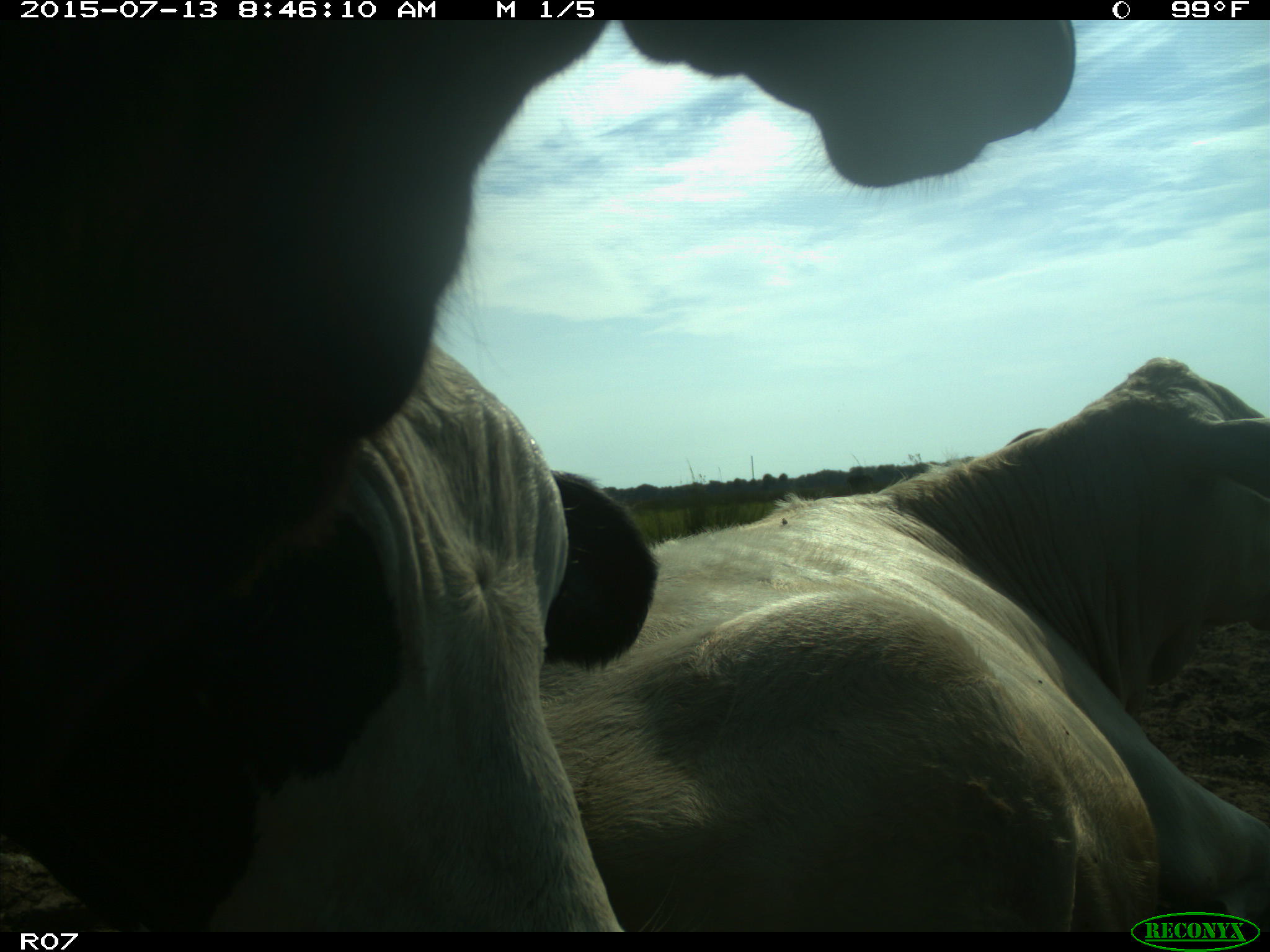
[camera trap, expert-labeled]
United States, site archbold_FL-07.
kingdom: Animalia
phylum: Chordata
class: Mammalia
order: Artiodactyla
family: Bovidae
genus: Bos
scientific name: Bos taurus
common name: domestic cow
Bos taurus (domestic cow).